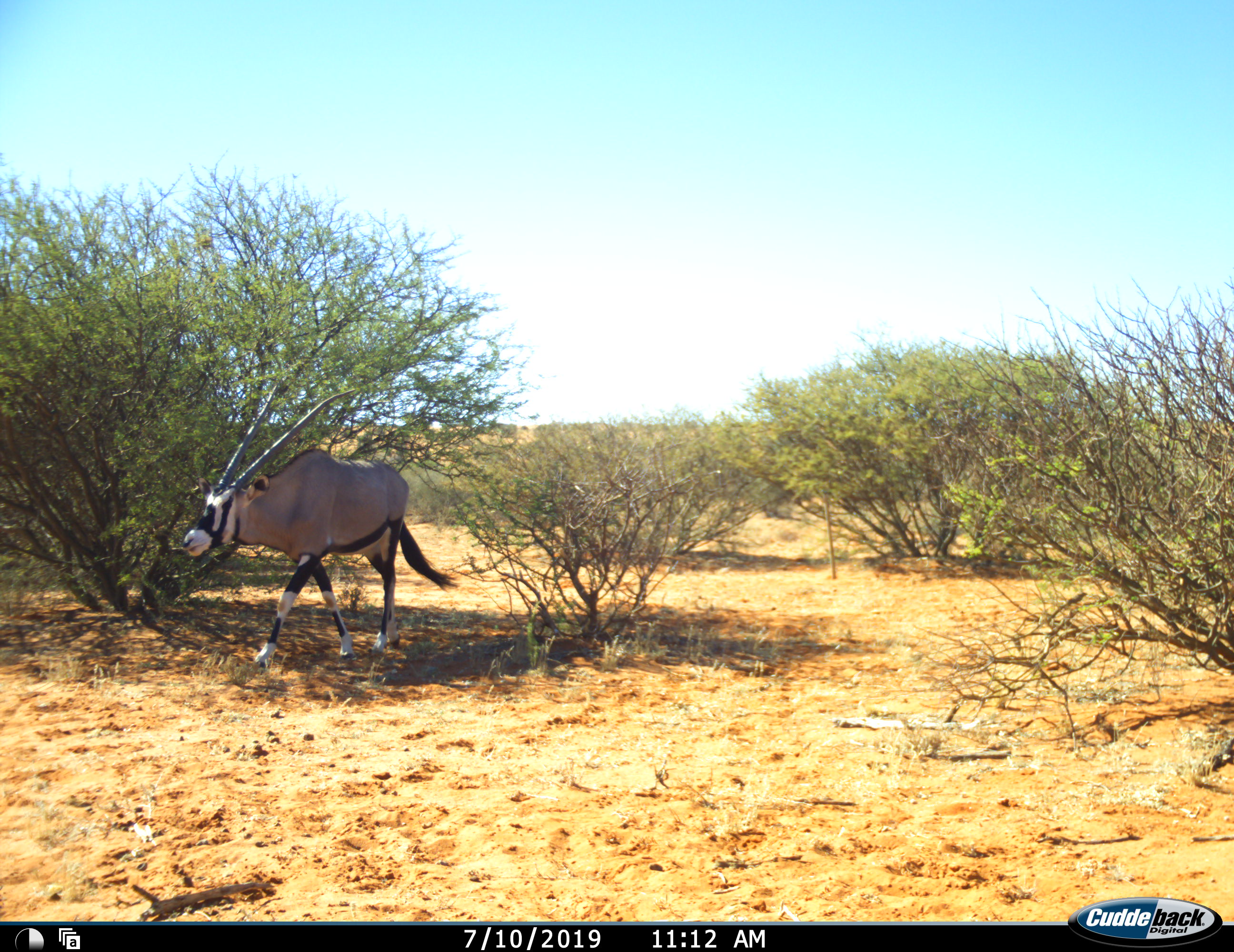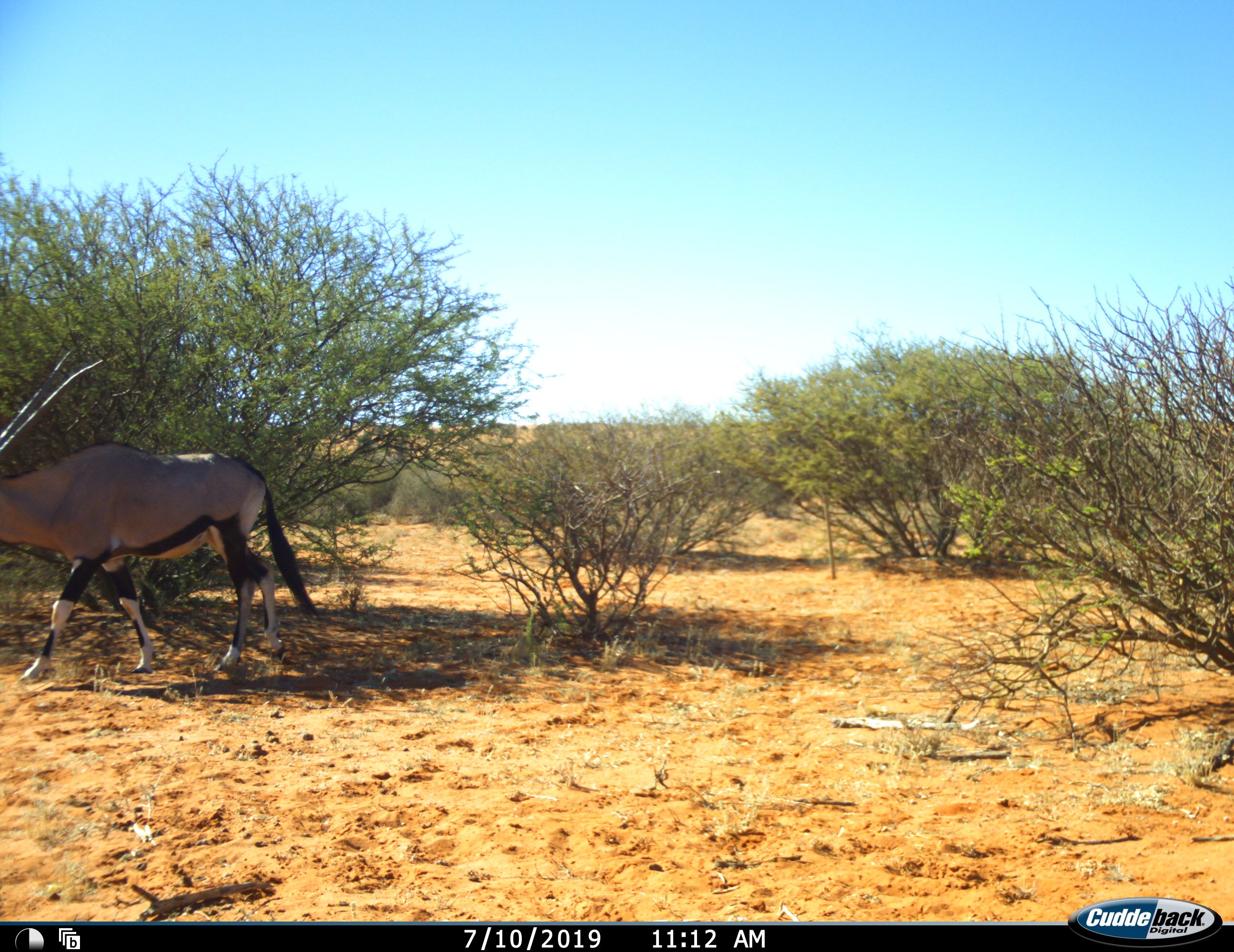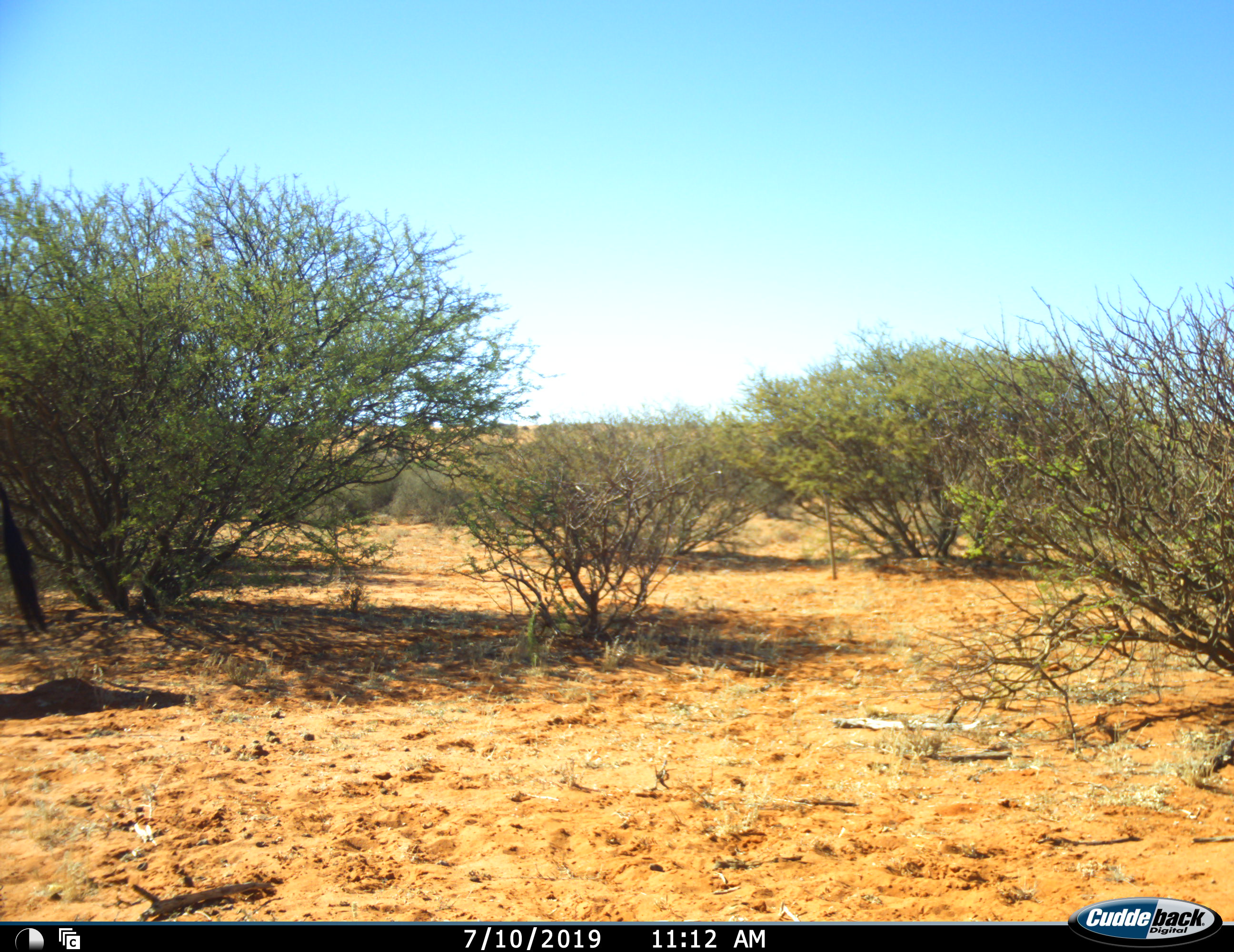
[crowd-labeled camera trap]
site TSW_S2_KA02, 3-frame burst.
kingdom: Animalia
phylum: Chordata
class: Mammalia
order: Artiodactyla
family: Bovidae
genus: Oryx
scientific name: Oryx gazella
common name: gemsbok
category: oryx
Oryx (gemsbok) (Oryx gazella), count 1. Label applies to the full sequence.